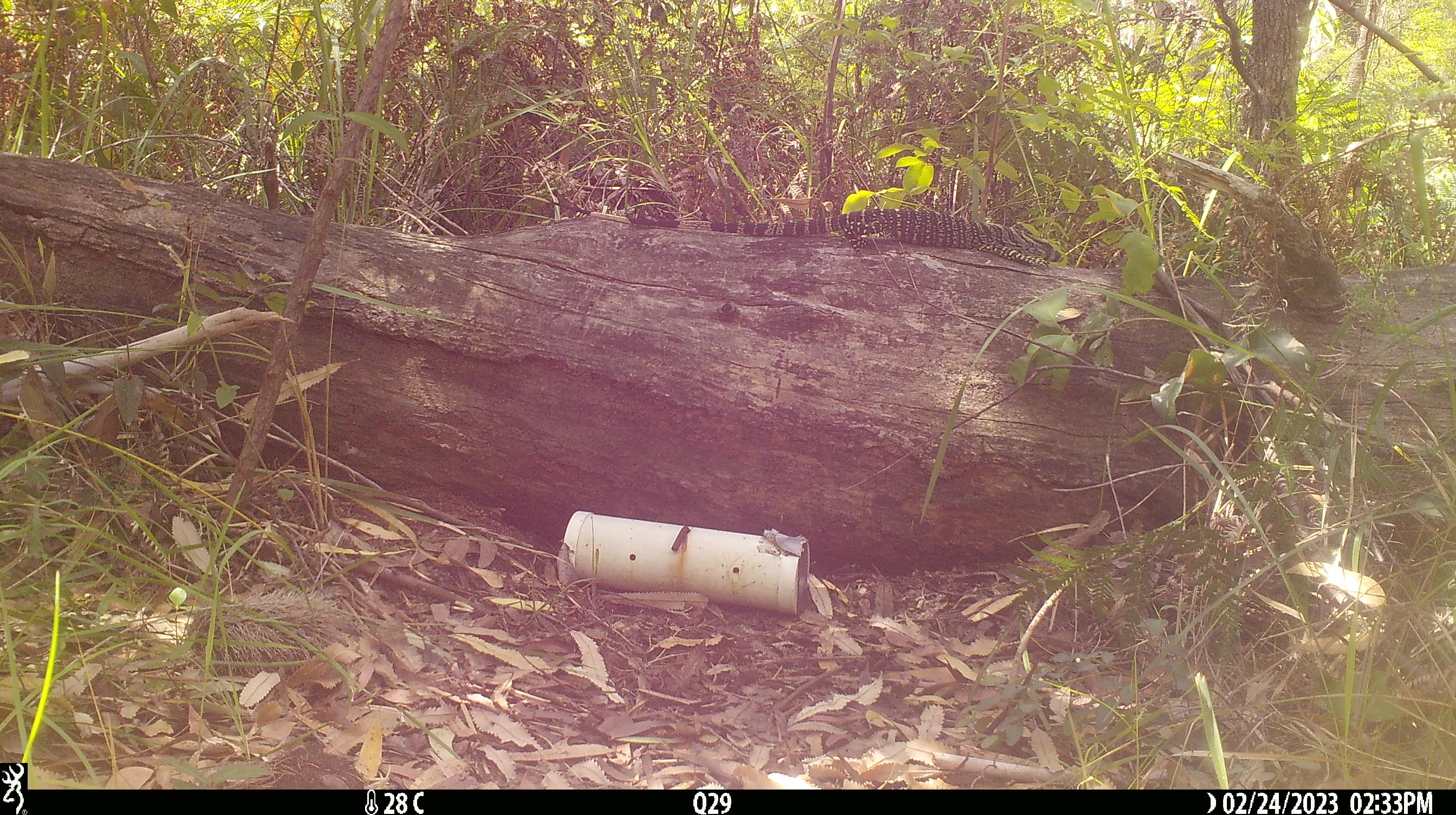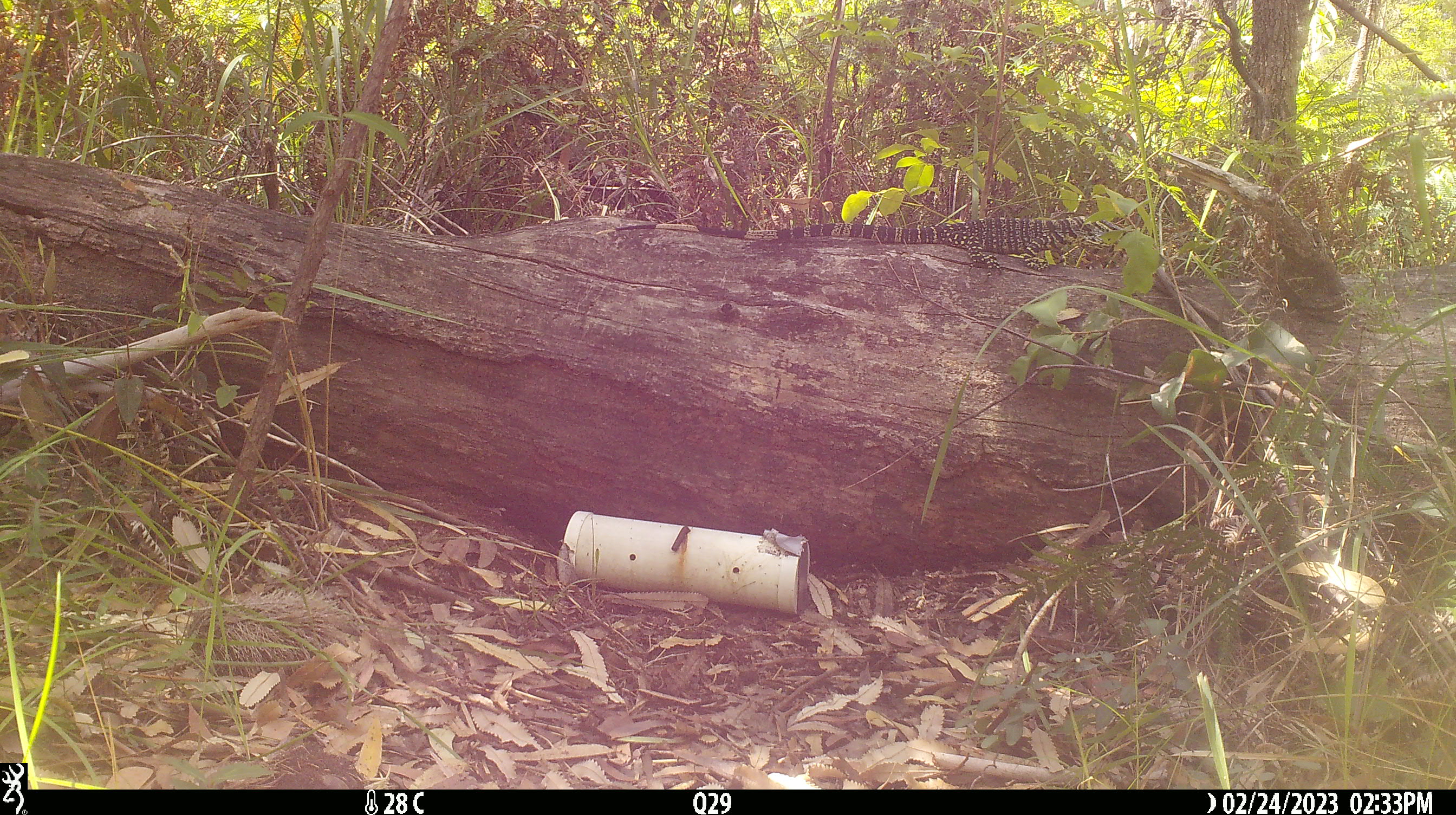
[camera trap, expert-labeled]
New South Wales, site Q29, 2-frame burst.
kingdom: Animalia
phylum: Chordata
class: Reptilia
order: Squamata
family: Varanidae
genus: Varanus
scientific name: Varanus varius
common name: lace monitor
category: goanna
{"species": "goanna (lace monitor) (Varanus varius)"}